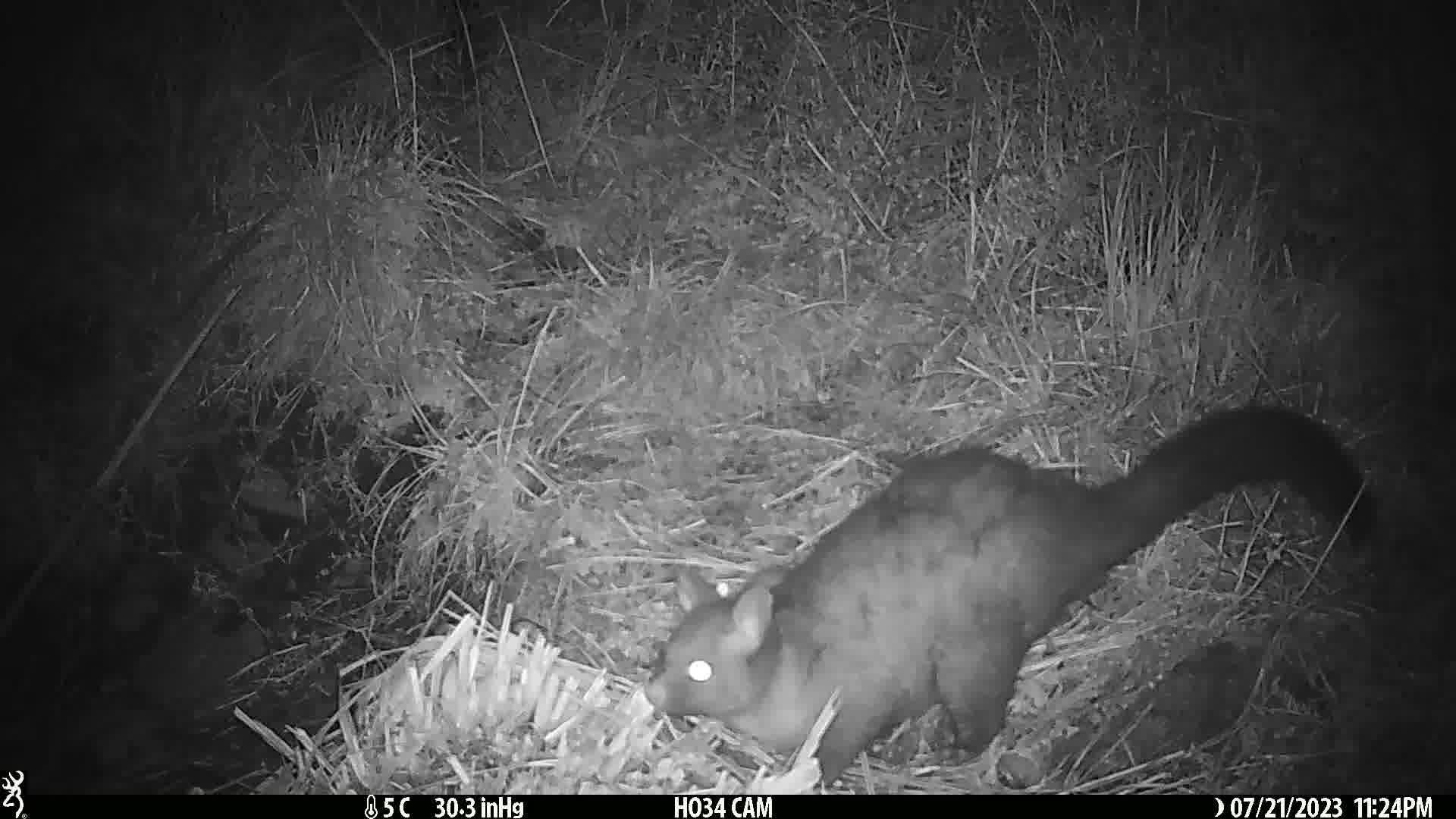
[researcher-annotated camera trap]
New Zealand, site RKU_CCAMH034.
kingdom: Animalia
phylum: Chordata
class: Mammalia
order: Diprotodontia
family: Phalangeridae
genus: Trichosurus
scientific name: Trichosurus vulpecula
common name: common brushtail possum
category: possum